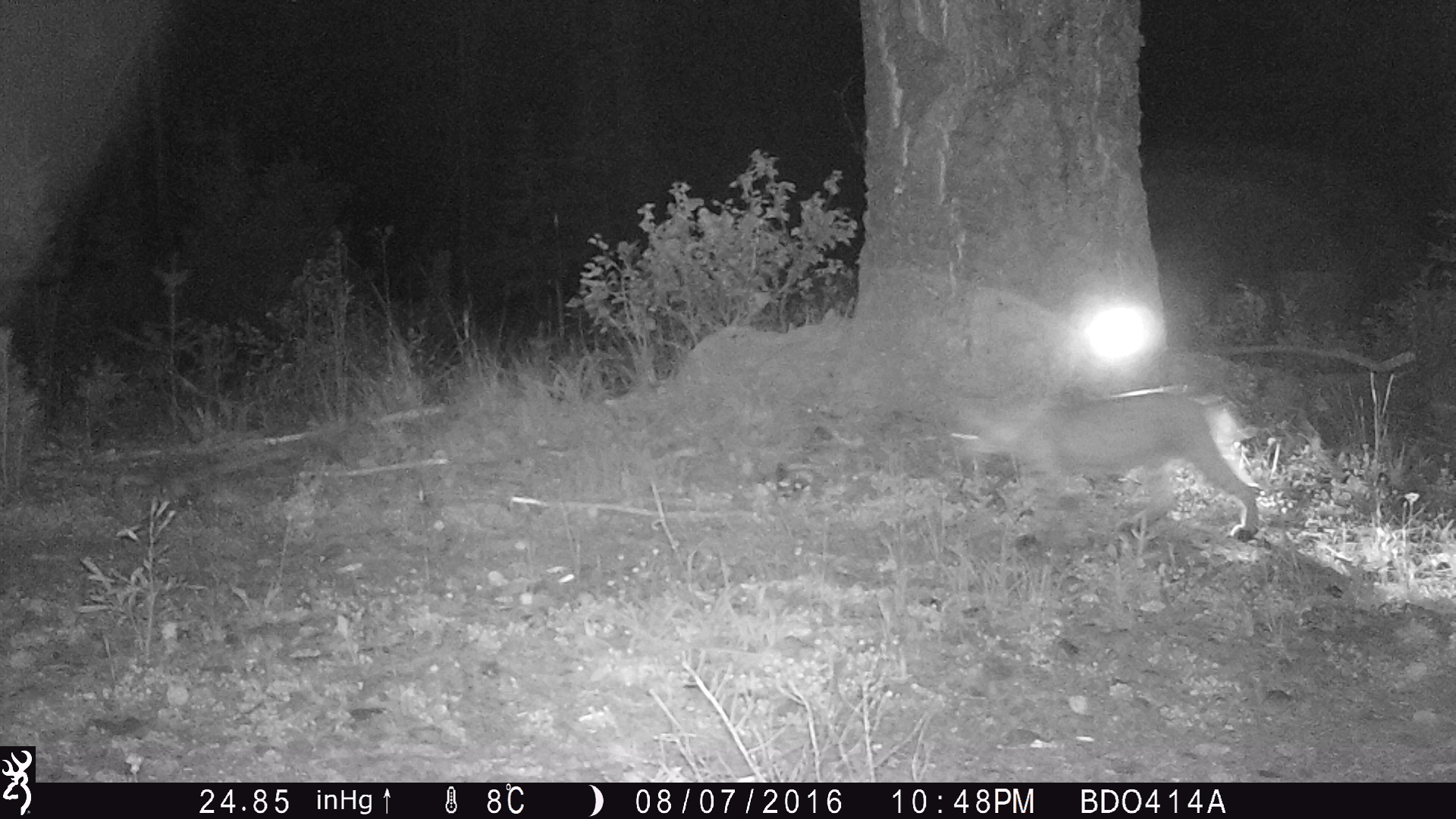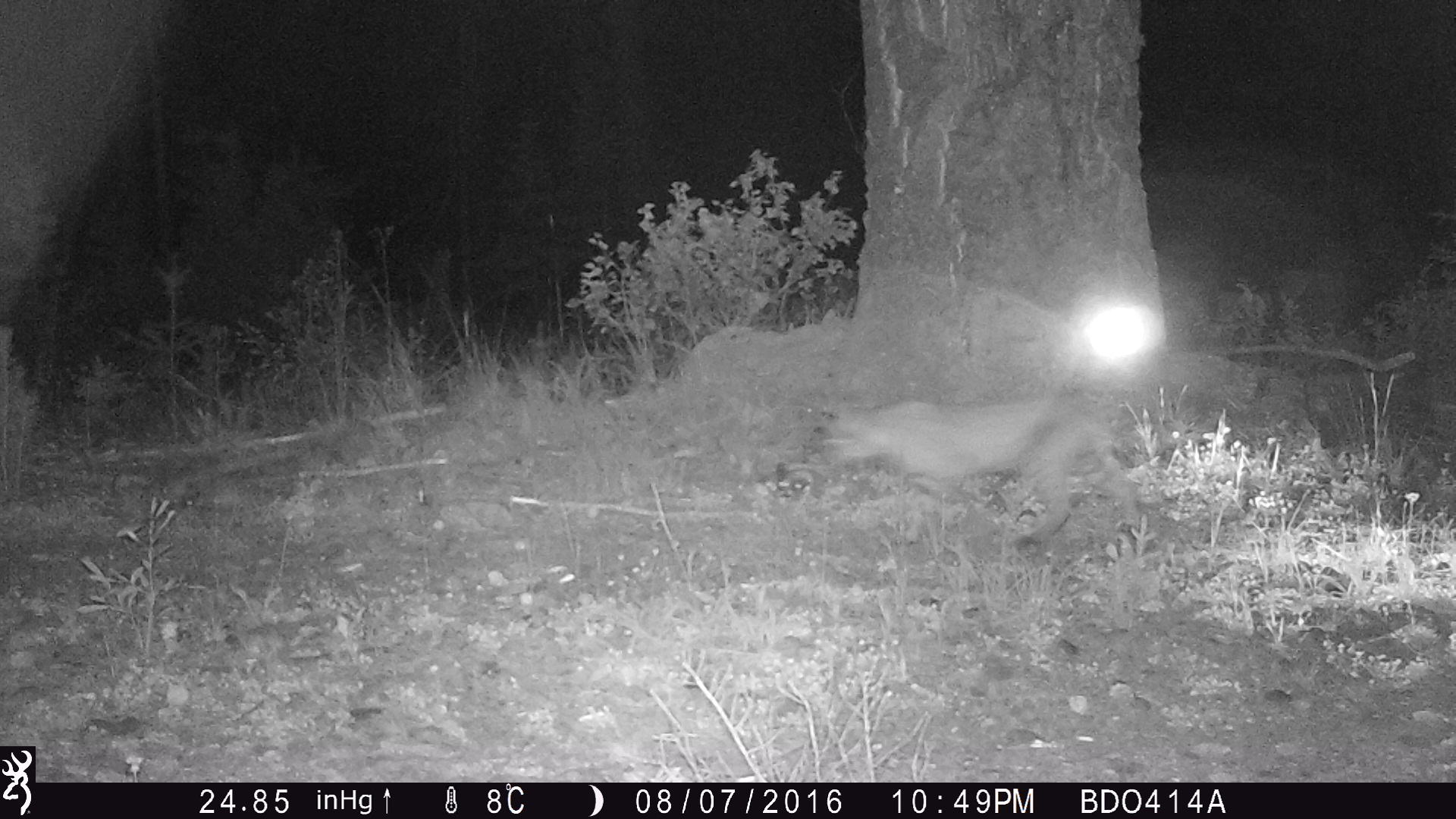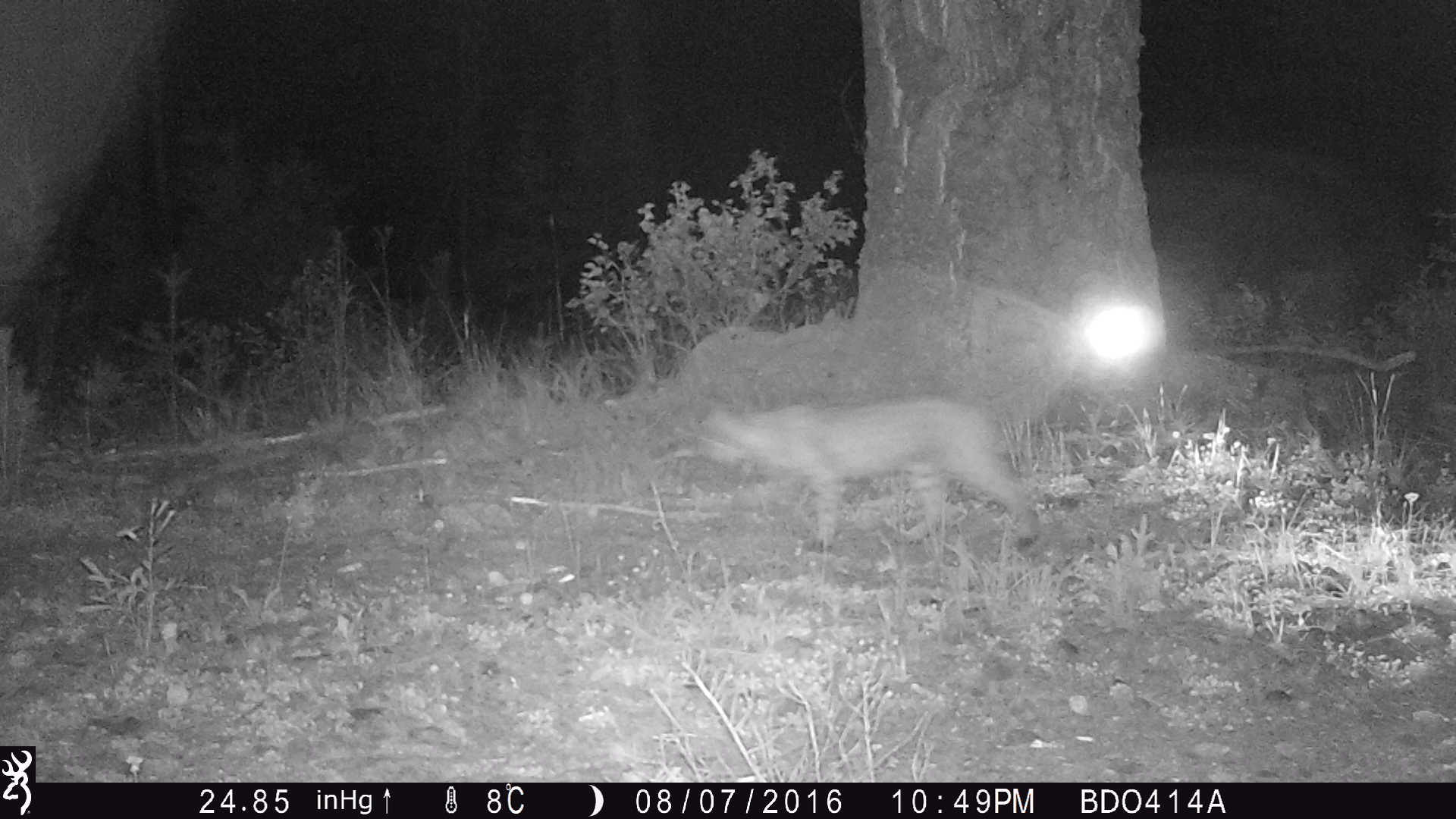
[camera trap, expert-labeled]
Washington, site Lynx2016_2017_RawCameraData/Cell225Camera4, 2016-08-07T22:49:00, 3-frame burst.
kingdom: Animalia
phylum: Chordata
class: Mammalia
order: Carnivora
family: Felidae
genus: Lynx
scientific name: Lynx rufus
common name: bobcat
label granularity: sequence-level